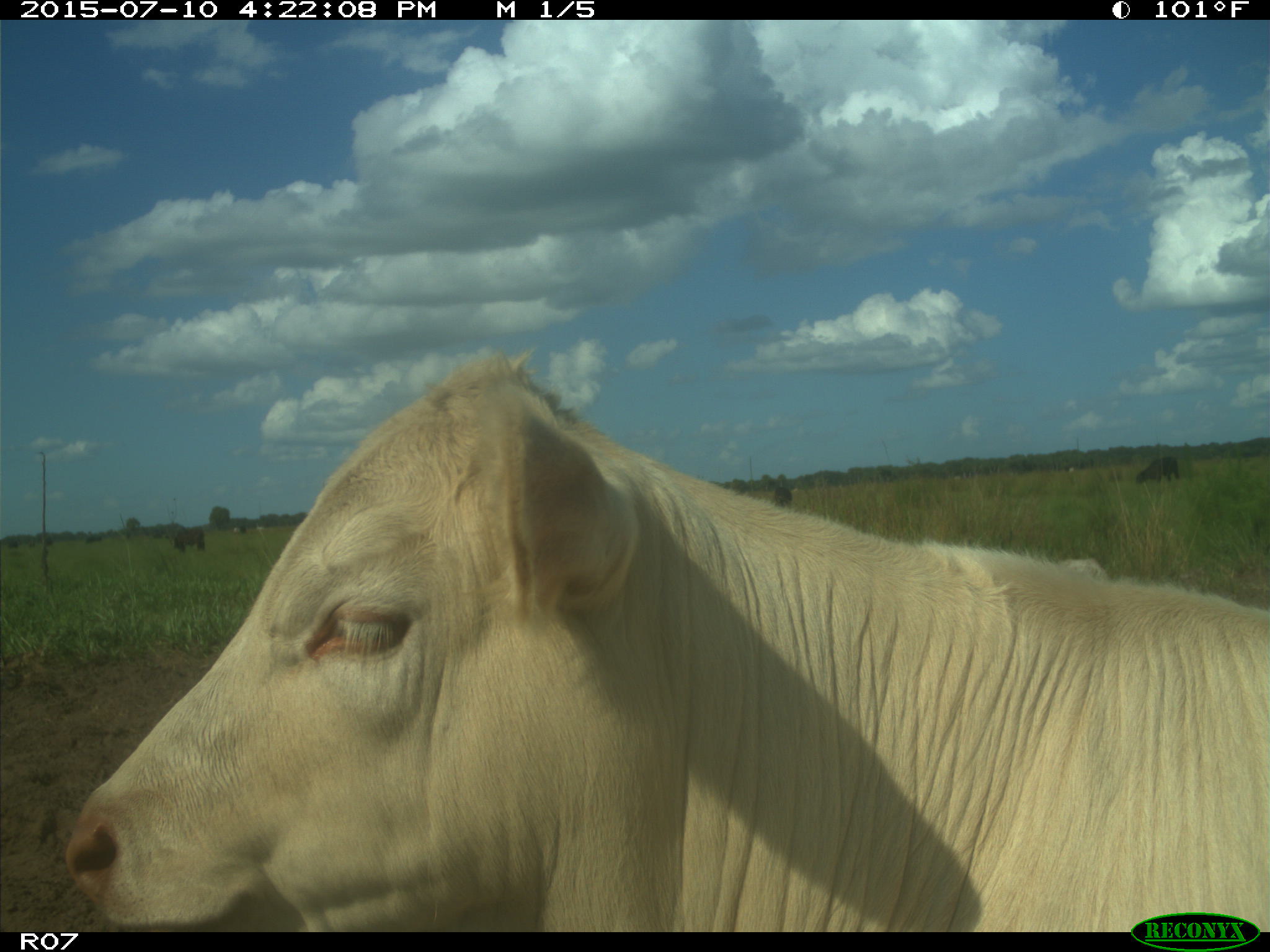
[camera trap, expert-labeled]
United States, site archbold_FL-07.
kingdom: Animalia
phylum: Chordata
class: Mammalia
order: Artiodactyla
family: Bovidae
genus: Bos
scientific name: Bos taurus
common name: domestic cow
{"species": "Bos taurus (domestic cow)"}